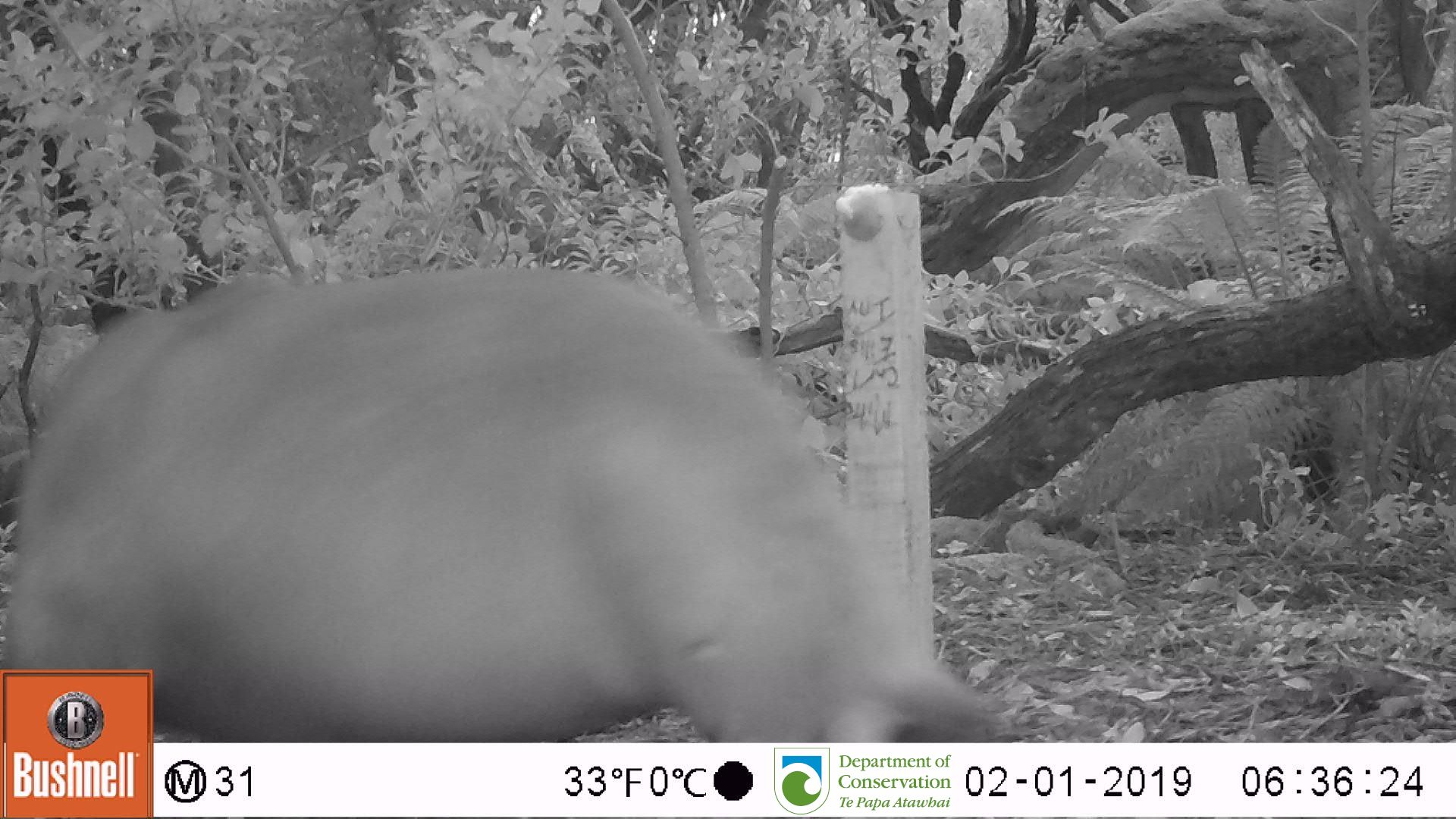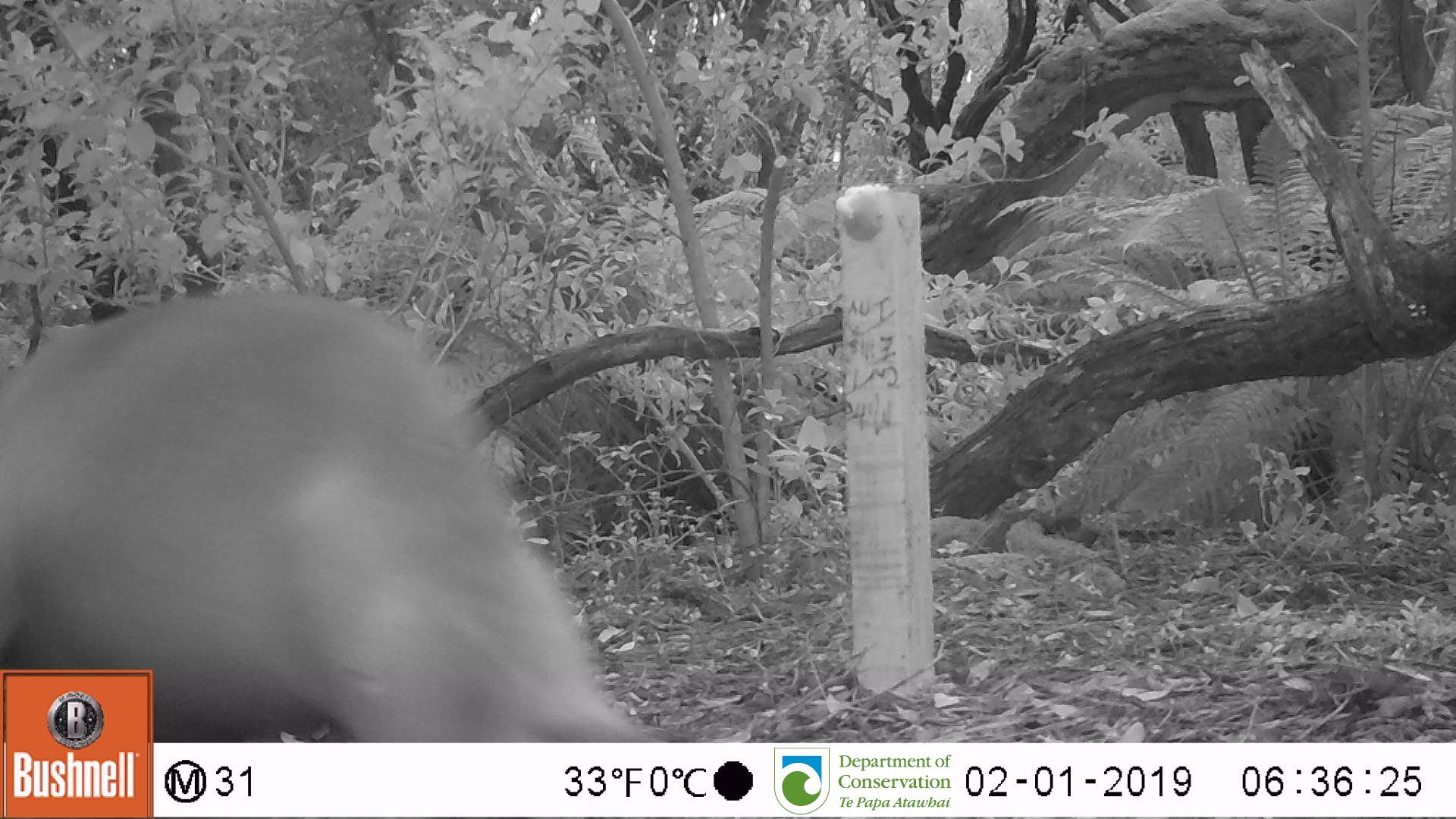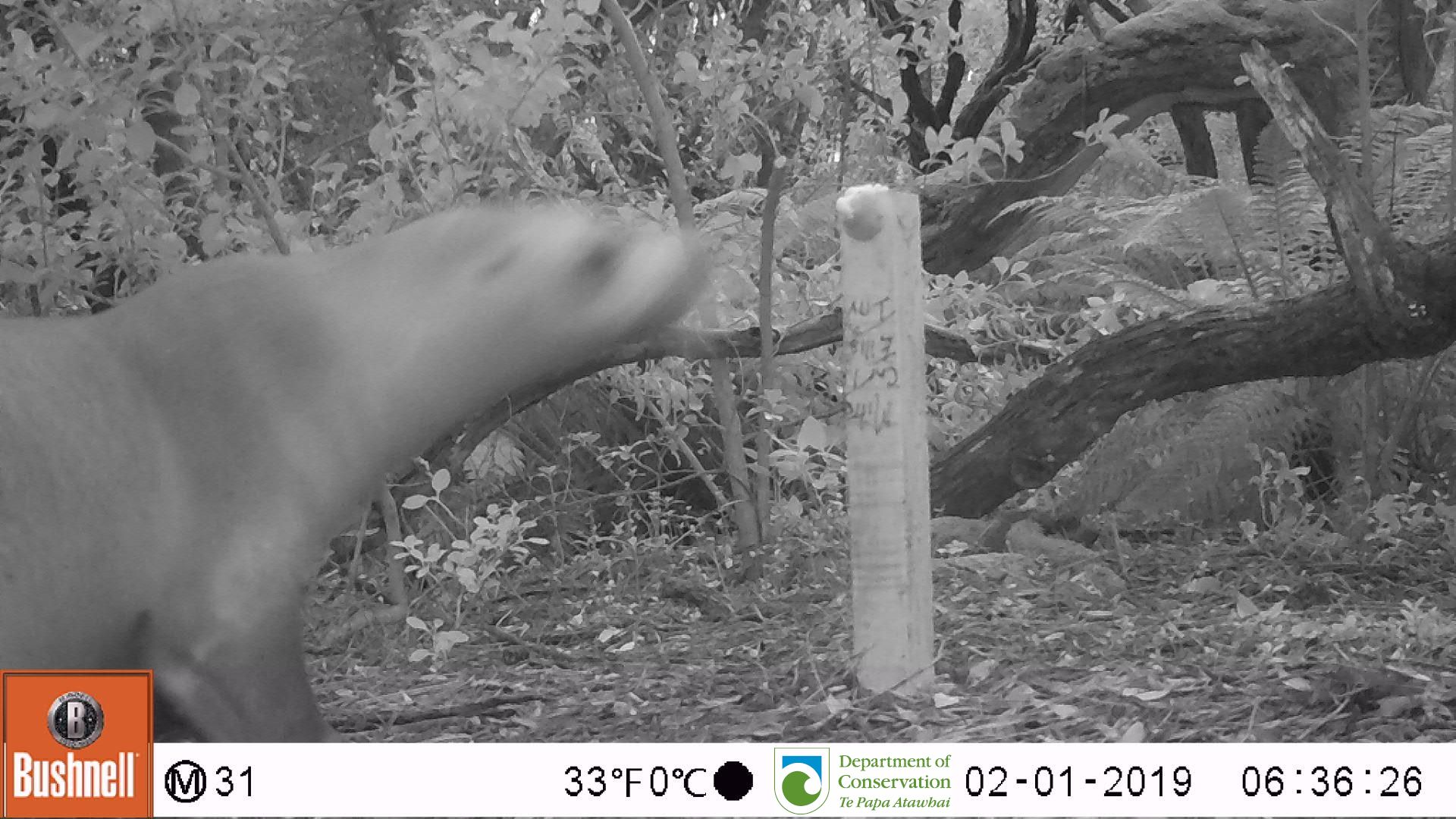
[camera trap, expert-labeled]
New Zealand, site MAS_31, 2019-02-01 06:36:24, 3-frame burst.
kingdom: Animalia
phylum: Chordata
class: Mammalia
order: Carnivora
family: Otariidae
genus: Phocarctos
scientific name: Phocarctos hookeri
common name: new zealand sea lion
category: sealion